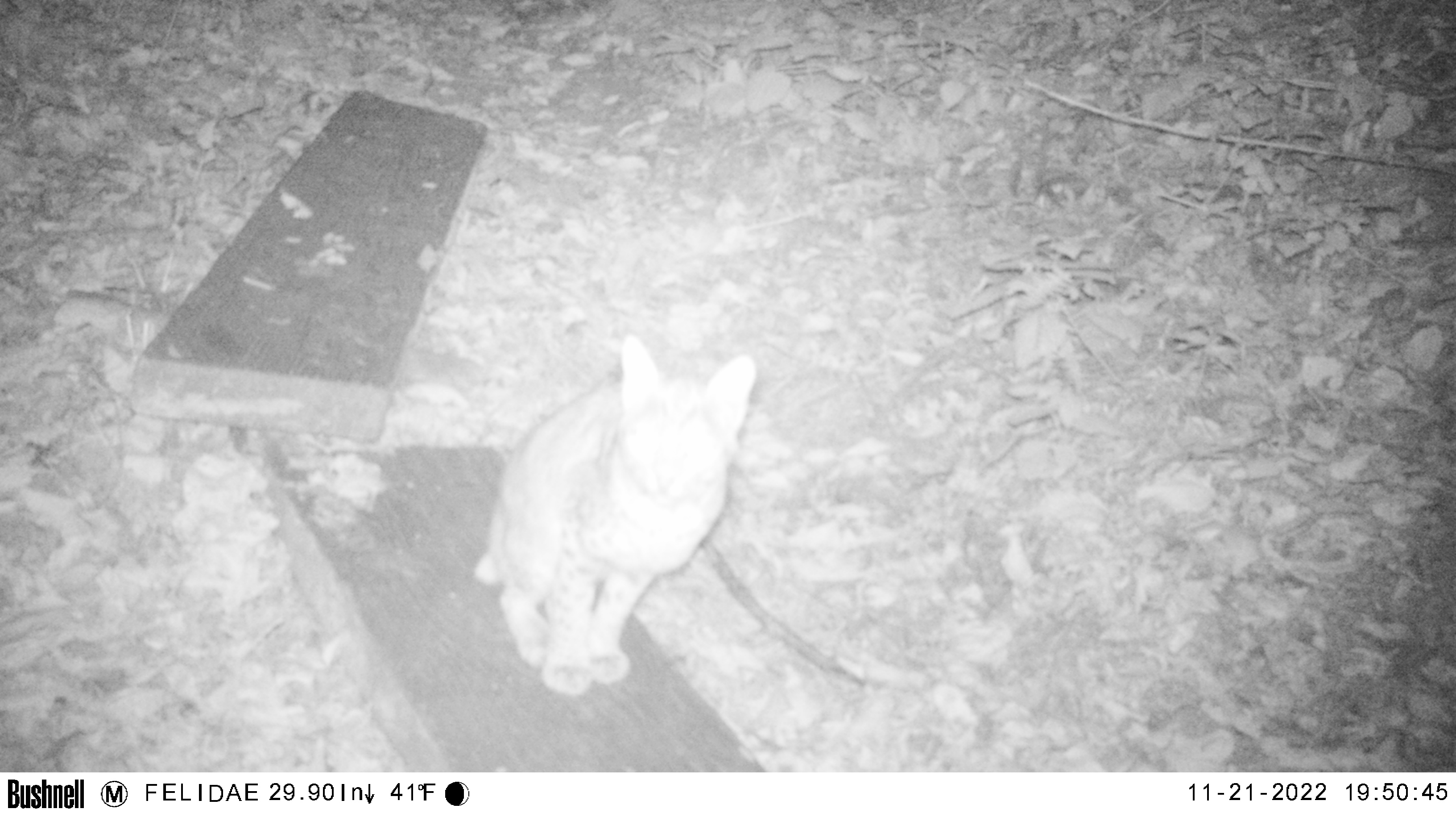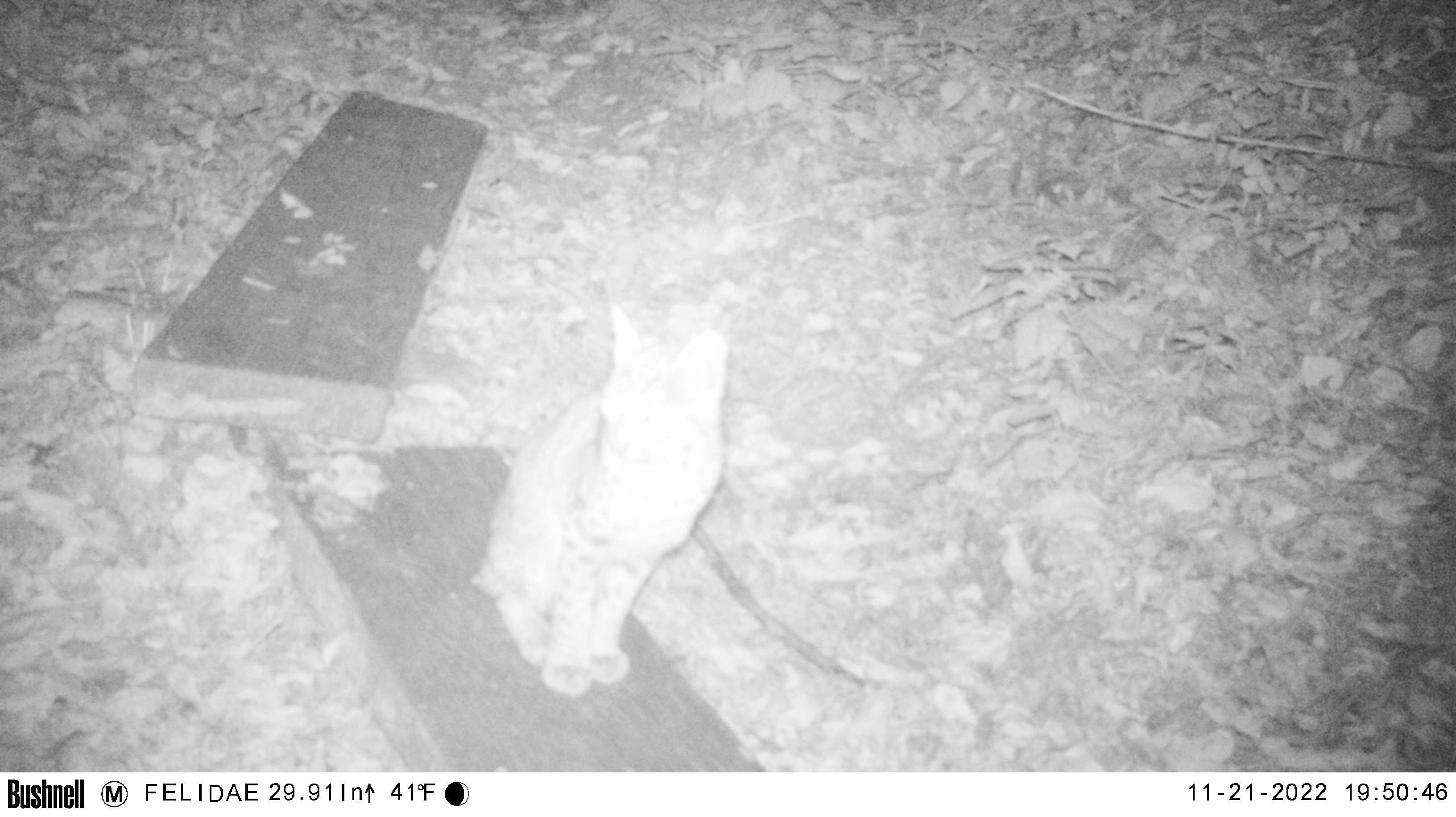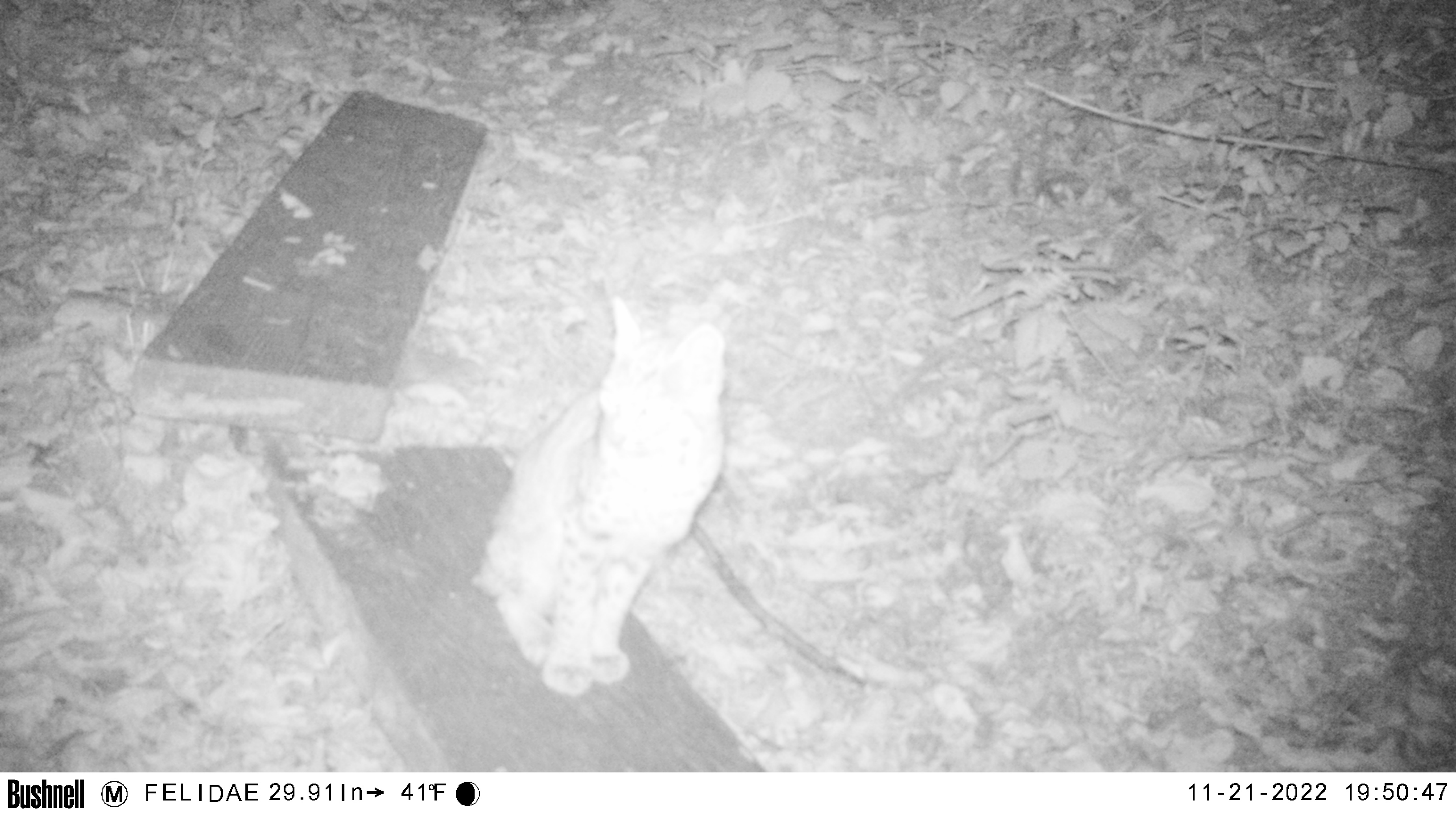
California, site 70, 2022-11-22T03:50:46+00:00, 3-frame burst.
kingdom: Animalia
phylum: Chordata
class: Mammalia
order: Carnivora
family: Felidae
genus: Lynx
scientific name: Lynx rufus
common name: bobcat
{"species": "bobcat (Lynx rufus)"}